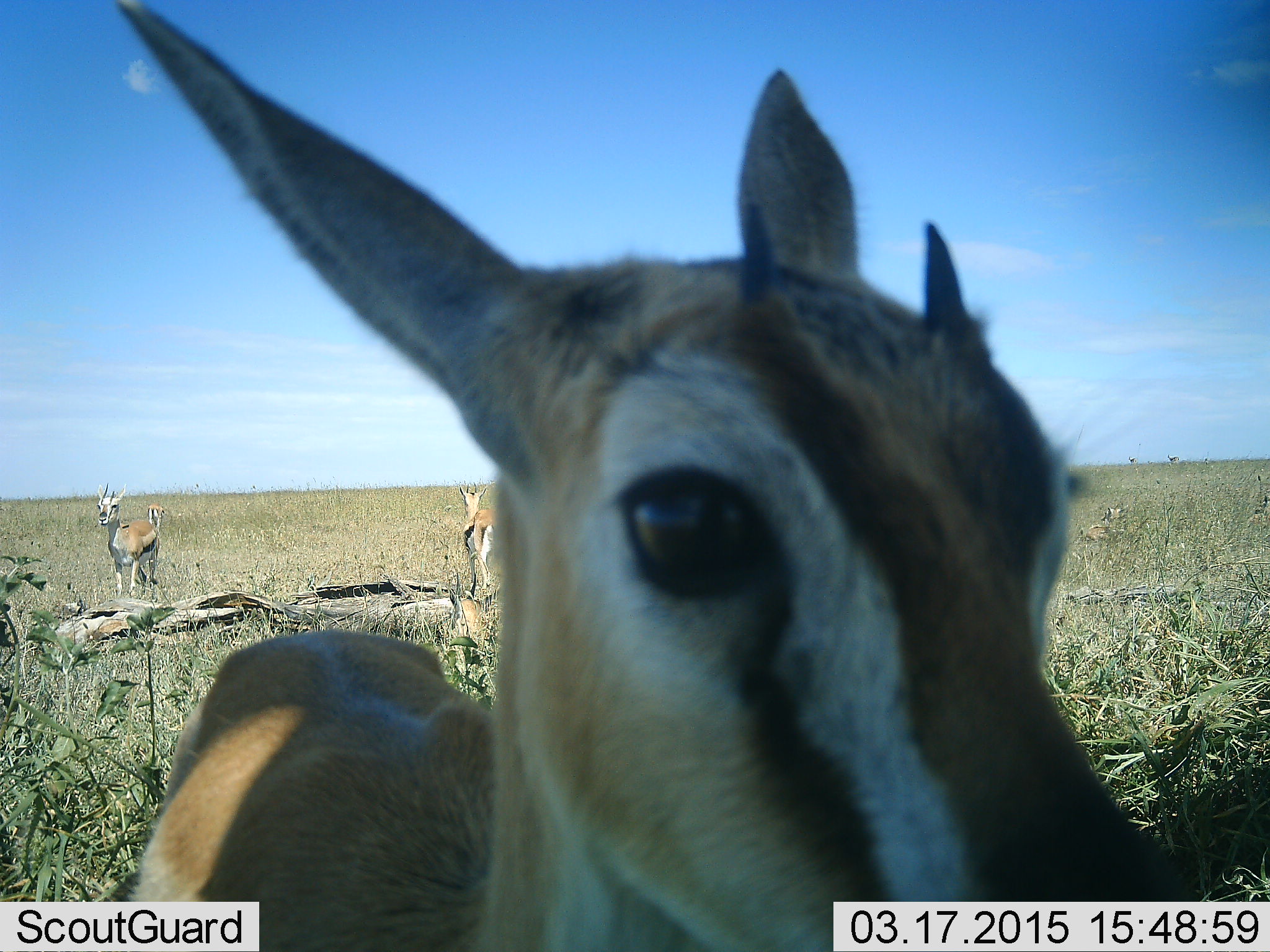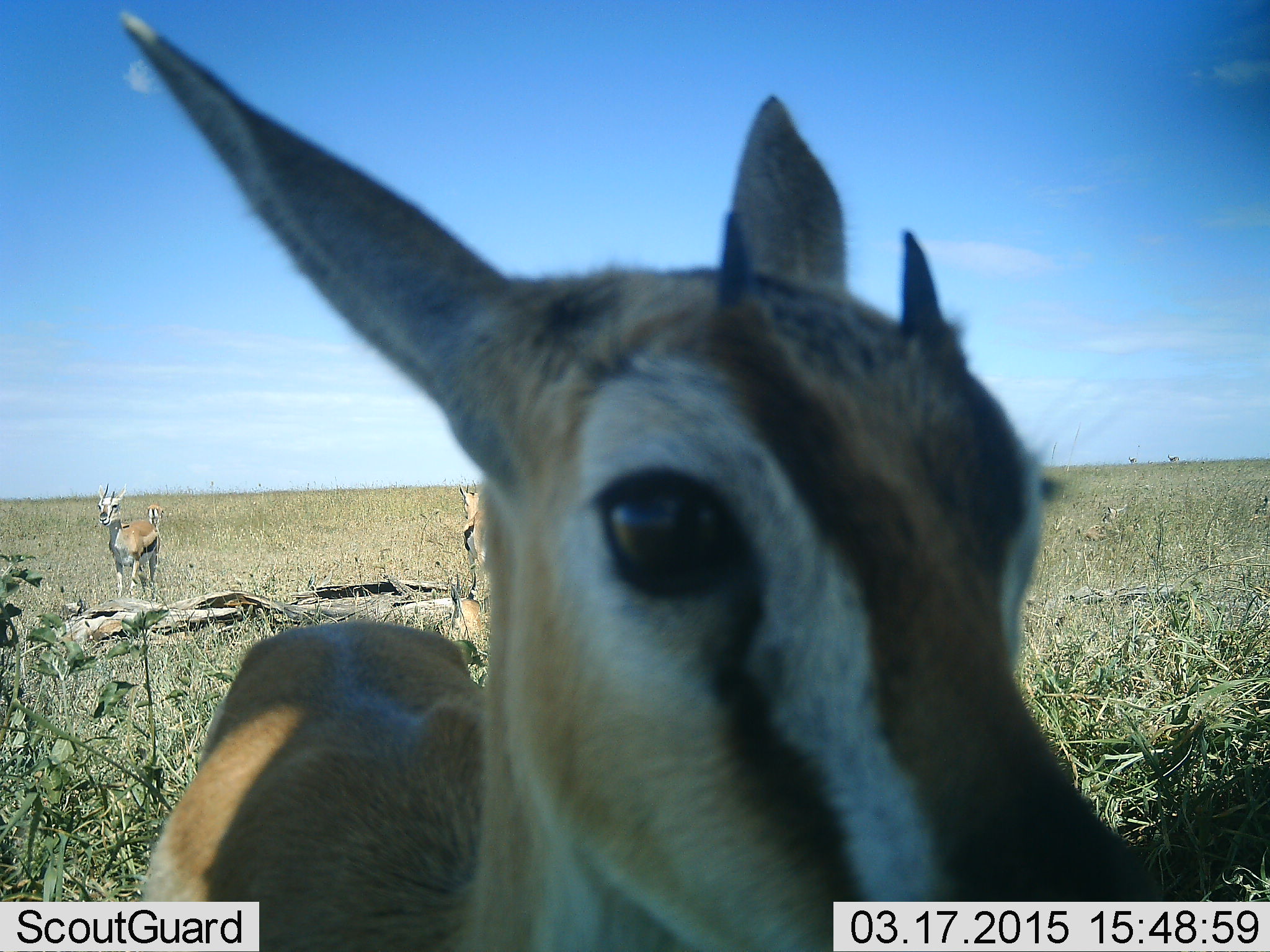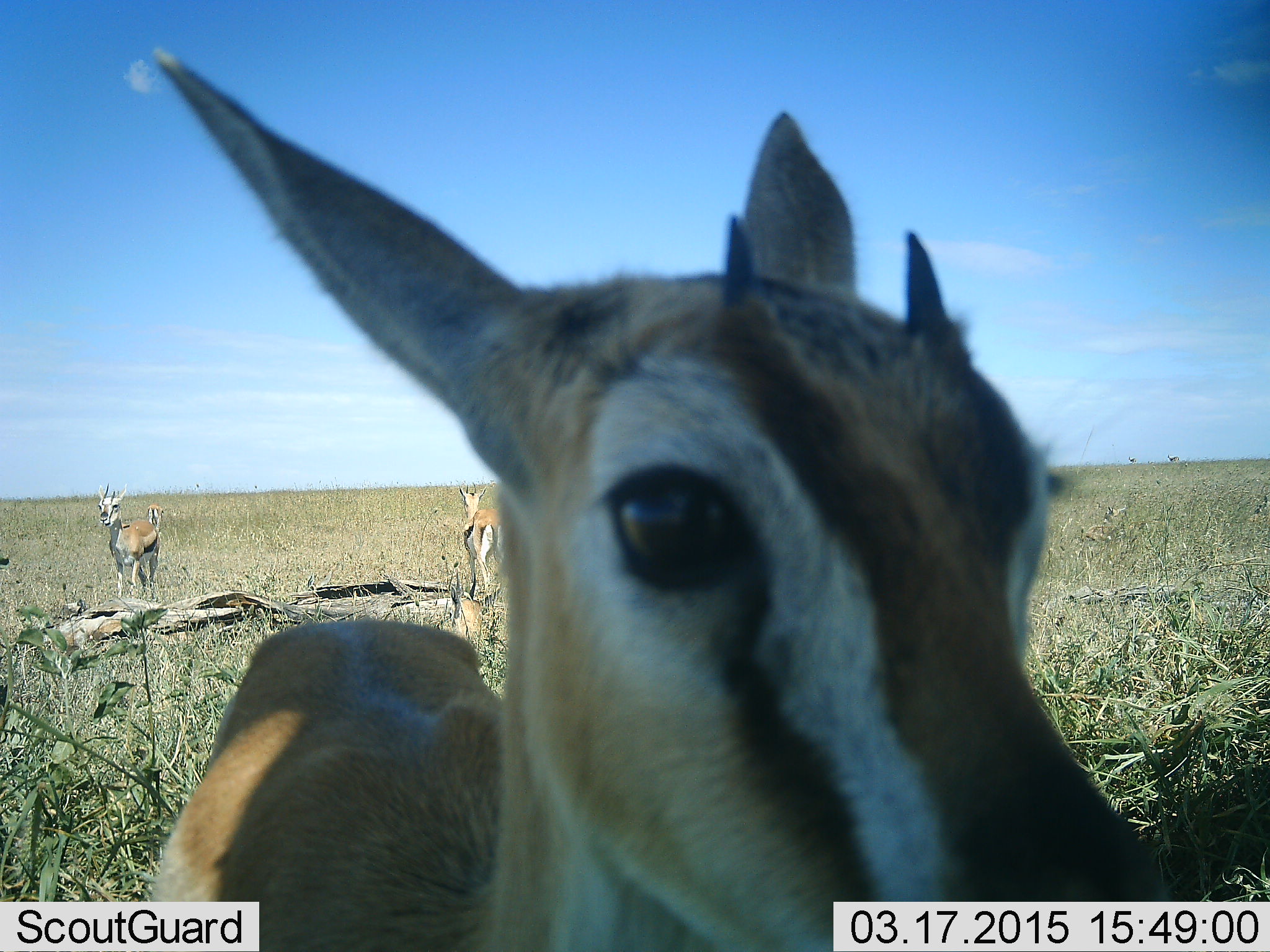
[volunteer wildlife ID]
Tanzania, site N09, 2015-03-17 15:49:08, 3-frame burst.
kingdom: Animalia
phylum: Chordata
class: Mammalia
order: Artiodactyla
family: Bovidae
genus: Eudorcas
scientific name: Eudorcas thomsonii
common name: thomson's gazelle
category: gazellethomsons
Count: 3.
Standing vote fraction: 100%.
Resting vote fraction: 0%.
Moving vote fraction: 10%.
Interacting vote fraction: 10%.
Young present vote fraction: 0%.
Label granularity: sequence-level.